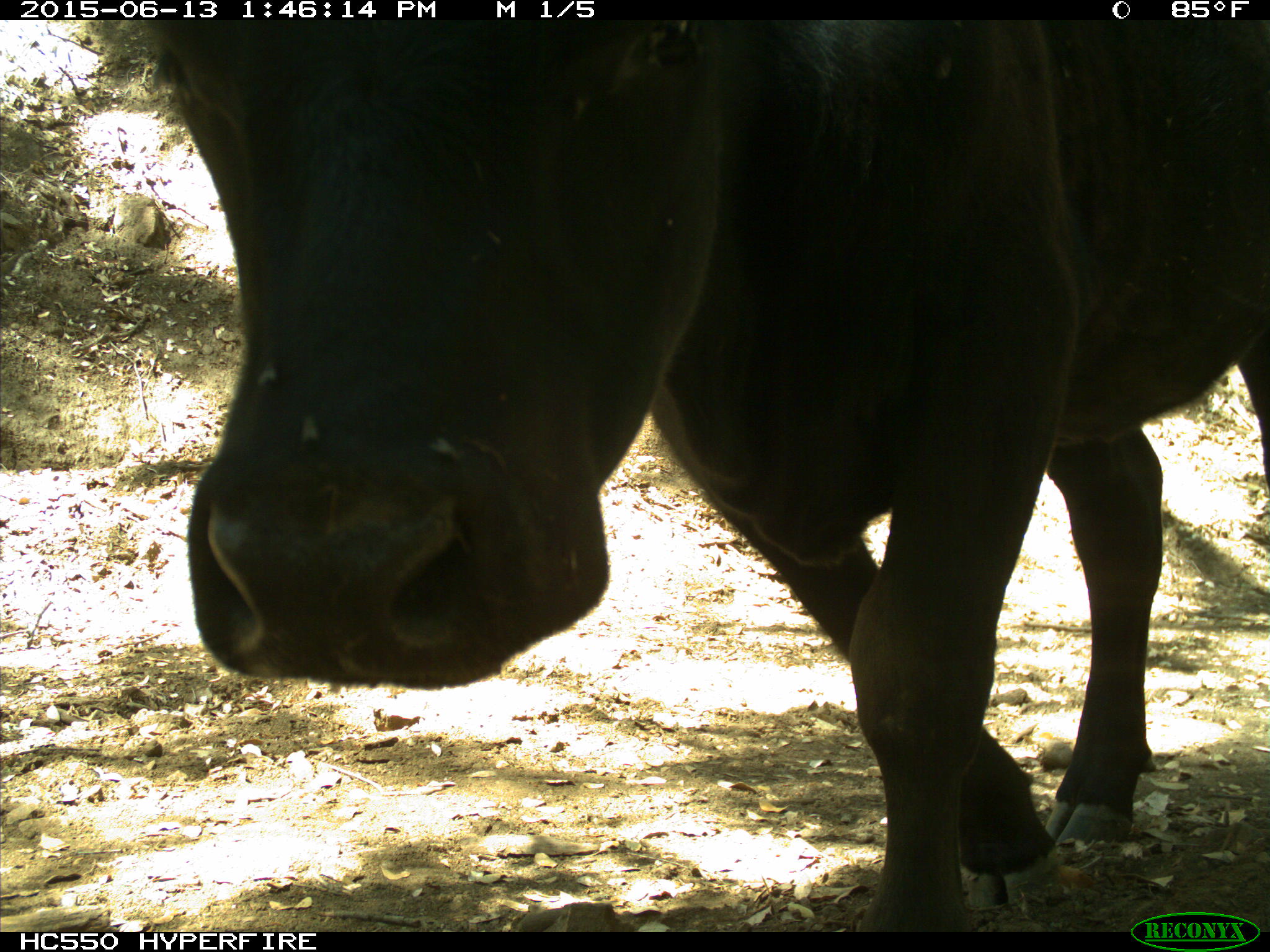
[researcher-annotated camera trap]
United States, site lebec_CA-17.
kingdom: Animalia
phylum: Chordata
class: Mammalia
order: Artiodactyla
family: Bovidae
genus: Bos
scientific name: Bos taurus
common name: domestic cow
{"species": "Bos taurus (domestic cow)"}